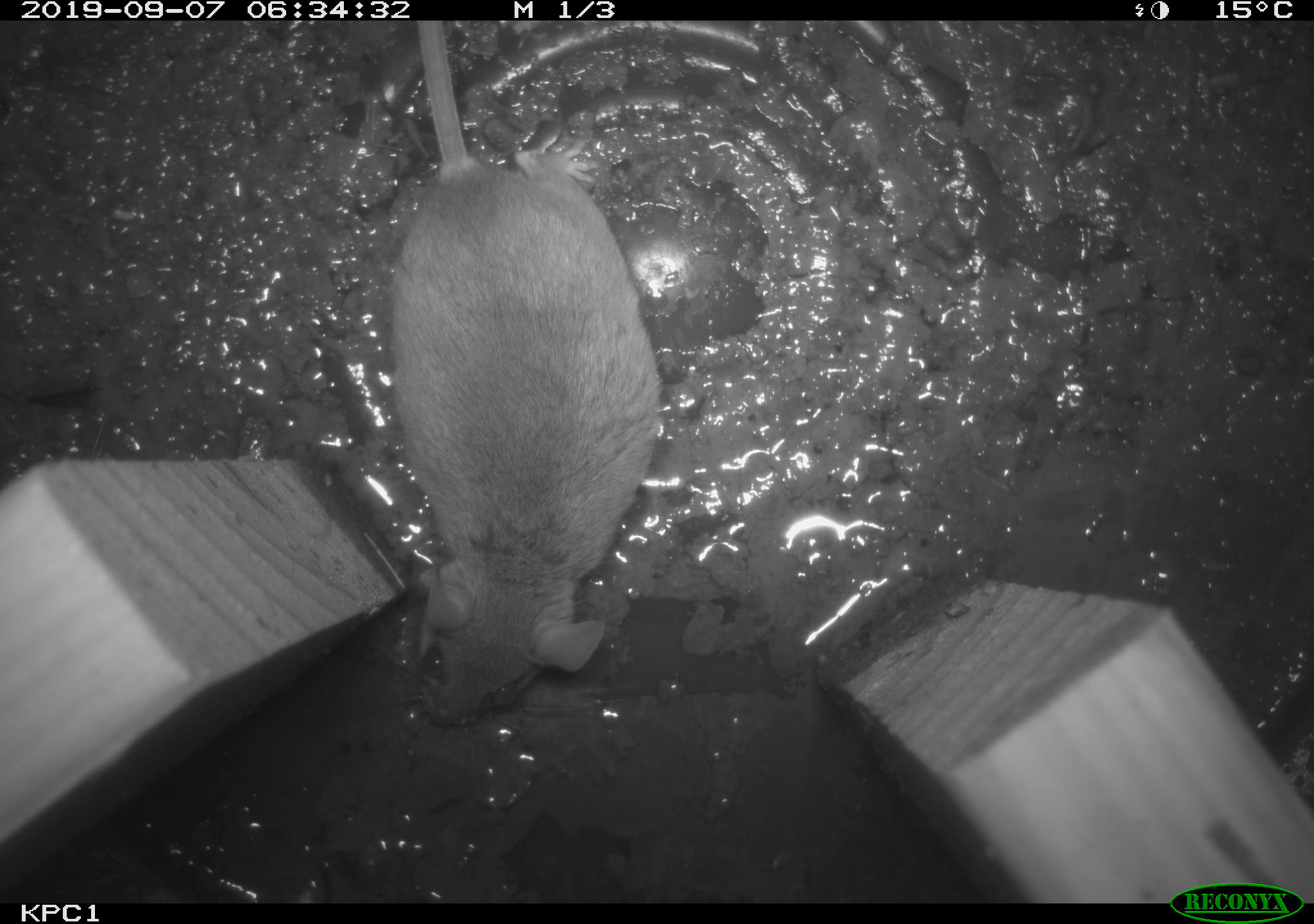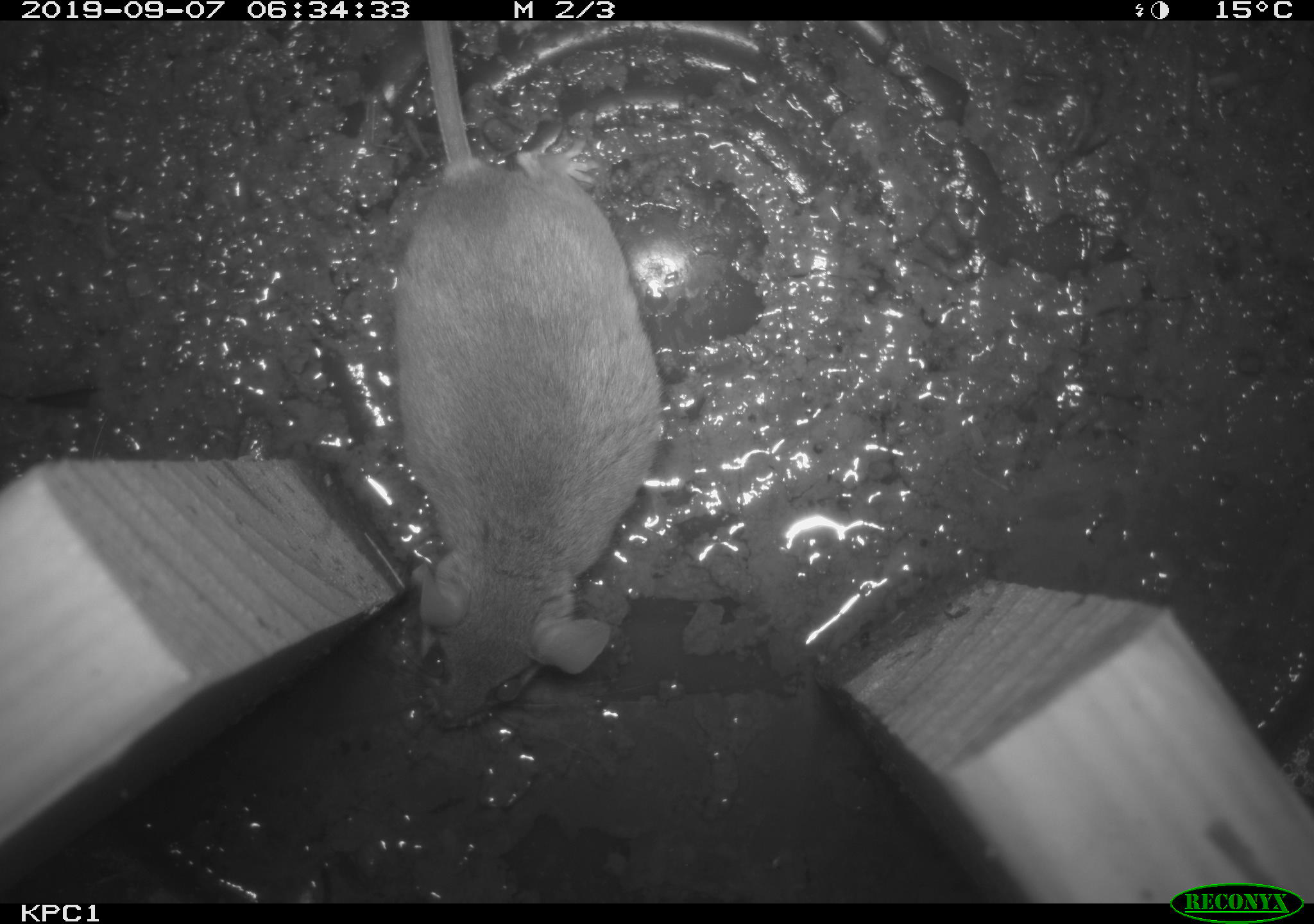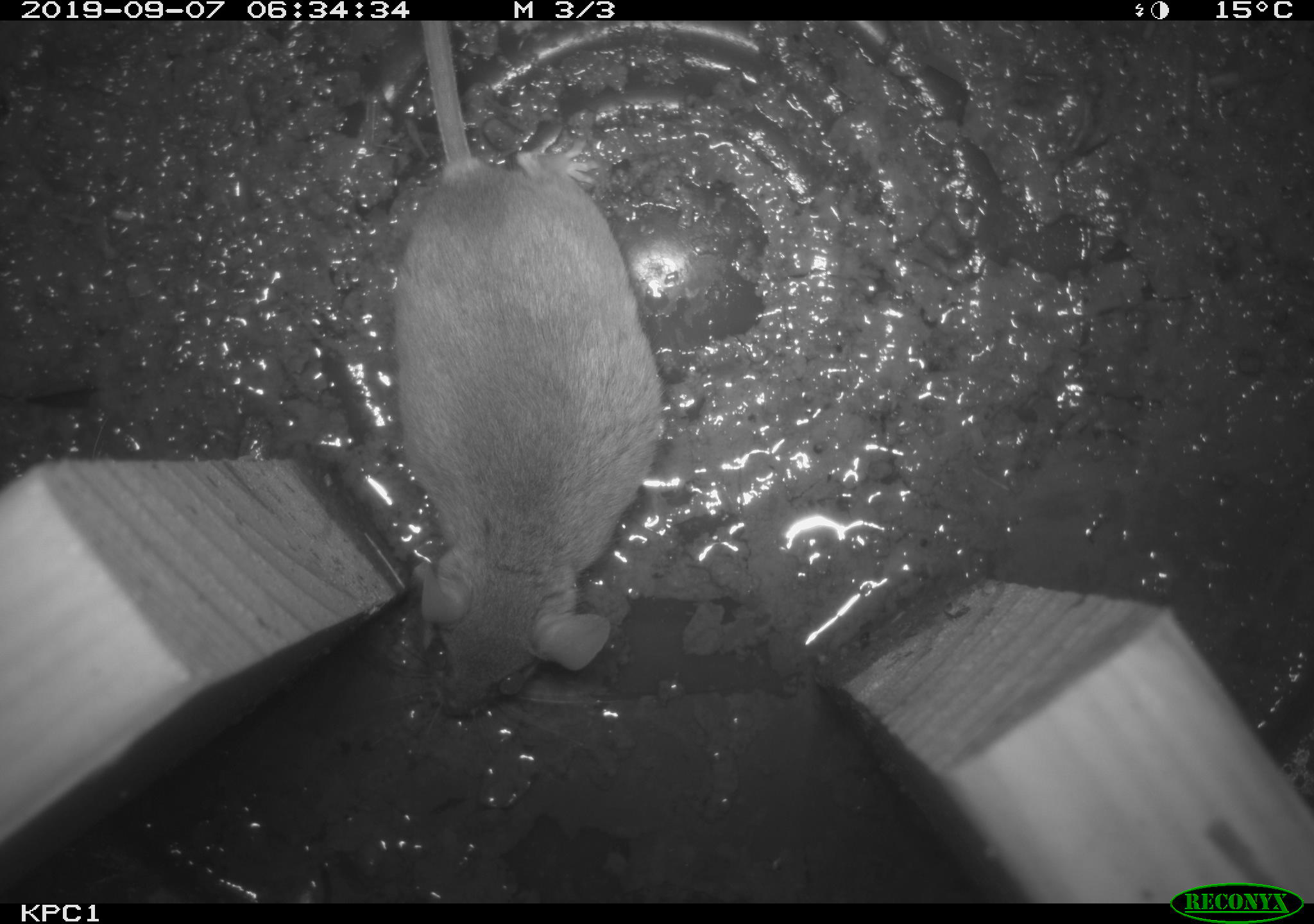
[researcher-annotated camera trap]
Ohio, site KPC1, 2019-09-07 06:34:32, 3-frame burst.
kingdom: Animalia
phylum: Chordata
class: Mammalia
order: Rodentia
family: Cricetidae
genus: Peromyscus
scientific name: Peromyscus leucopus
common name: white-footed mouse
White-footed mouse (Peromyscus leucopus).